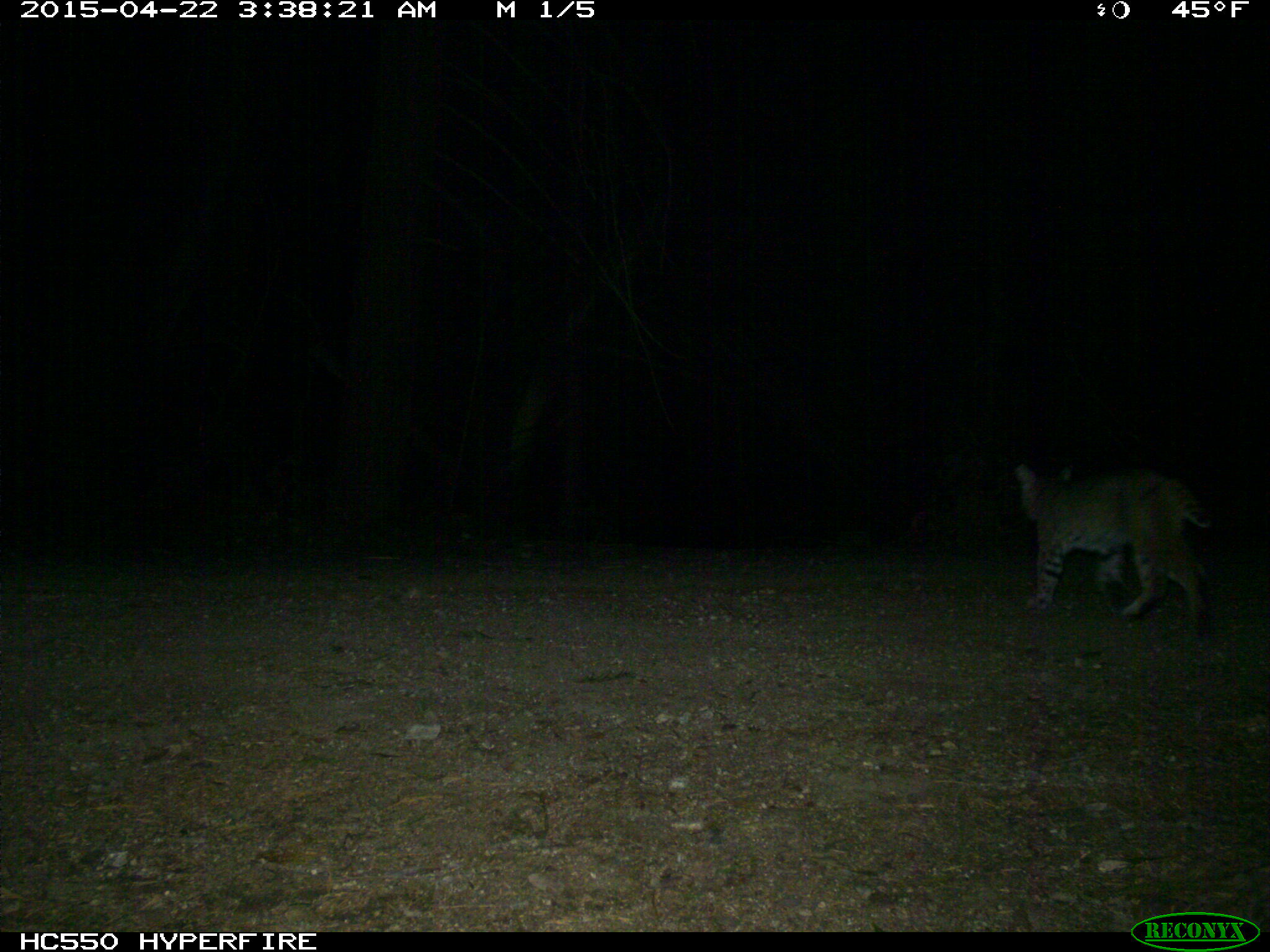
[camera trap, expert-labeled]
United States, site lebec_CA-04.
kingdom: Animalia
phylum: Chordata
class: Mammalia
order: Carnivora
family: Felidae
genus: Lynx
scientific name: Lynx rufus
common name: bobcat